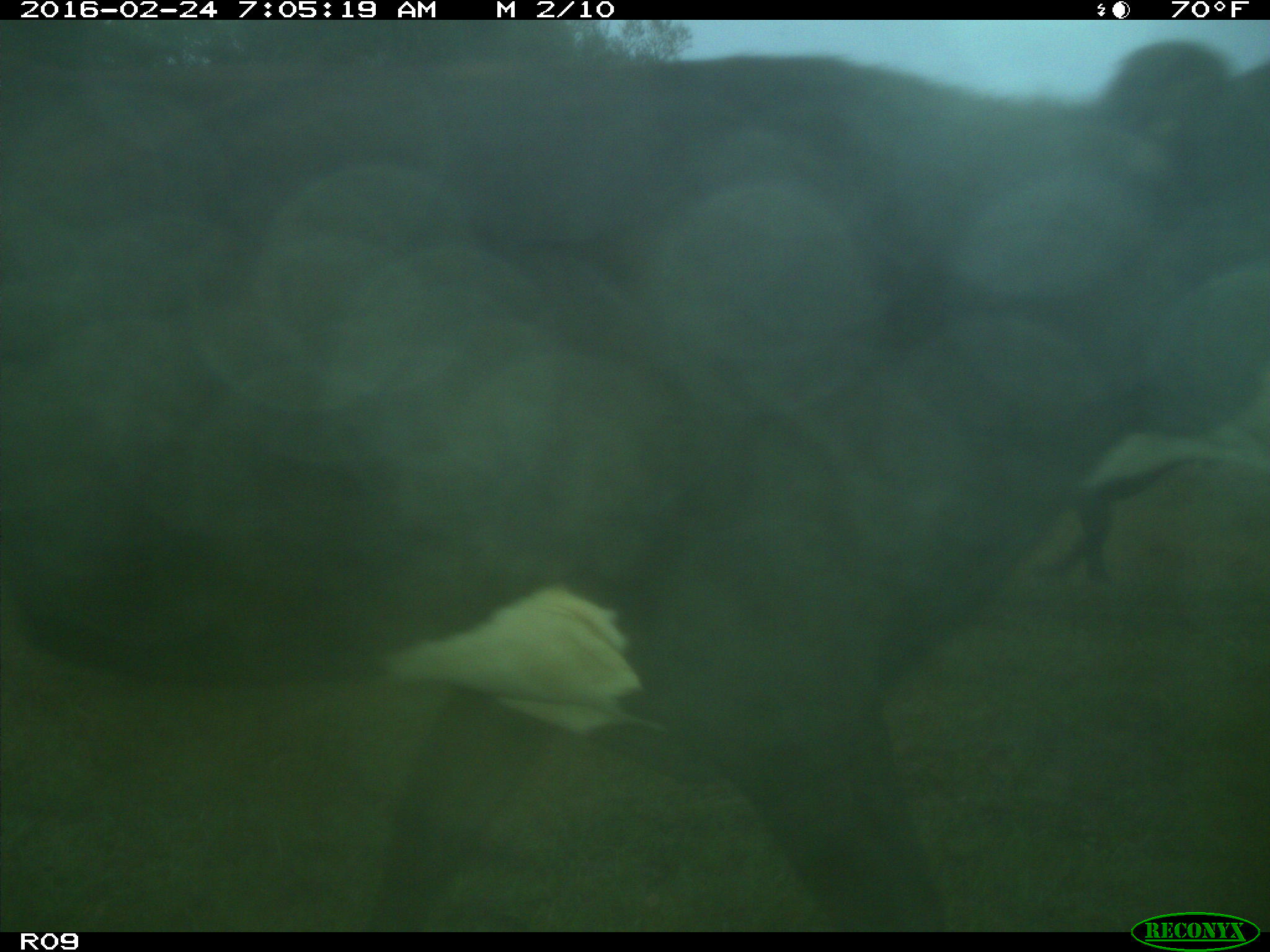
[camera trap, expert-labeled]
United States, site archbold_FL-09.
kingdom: Animalia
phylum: Chordata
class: Mammalia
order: Artiodactyla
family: Bovidae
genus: Bos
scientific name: Bos taurus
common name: domestic cow